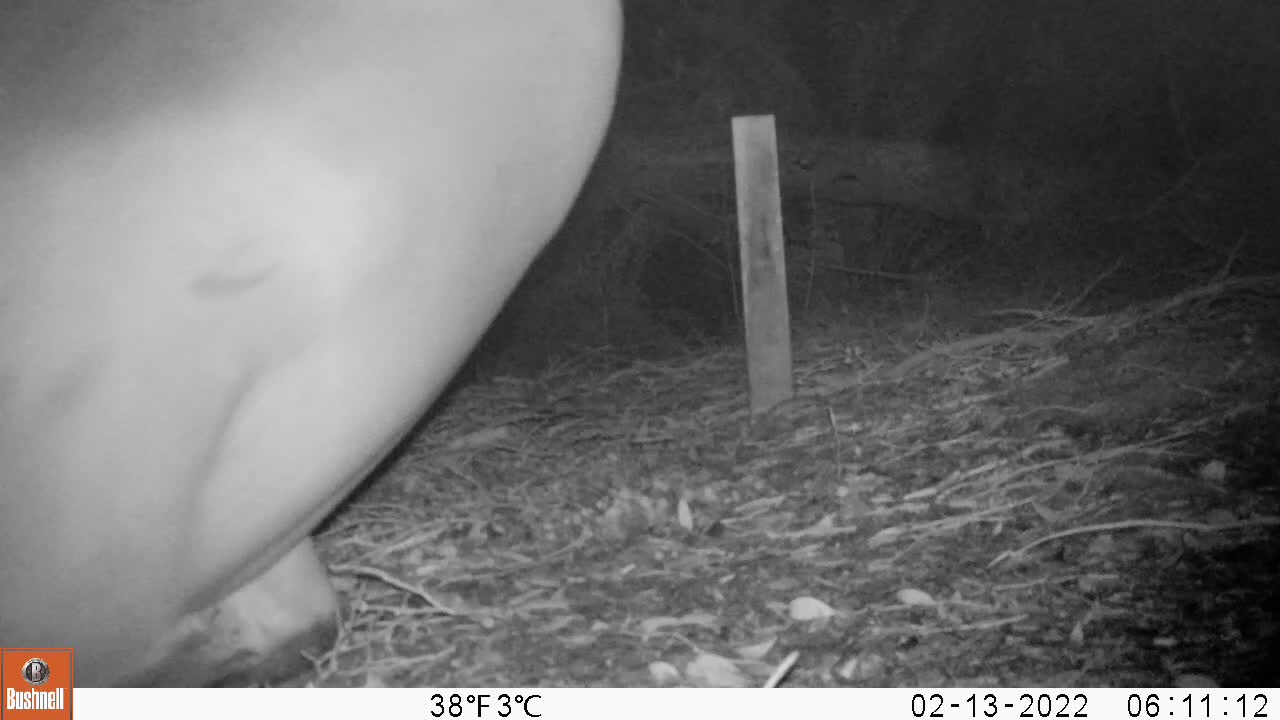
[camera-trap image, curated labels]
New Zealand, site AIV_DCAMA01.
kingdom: Animalia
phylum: Chordata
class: Mammalia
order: Carnivora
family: Otariidae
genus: Phocarctos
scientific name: Phocarctos hookeri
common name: new zealand sea lion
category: sealion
Sealion (new zealand sea lion) (Phocarctos hookeri).